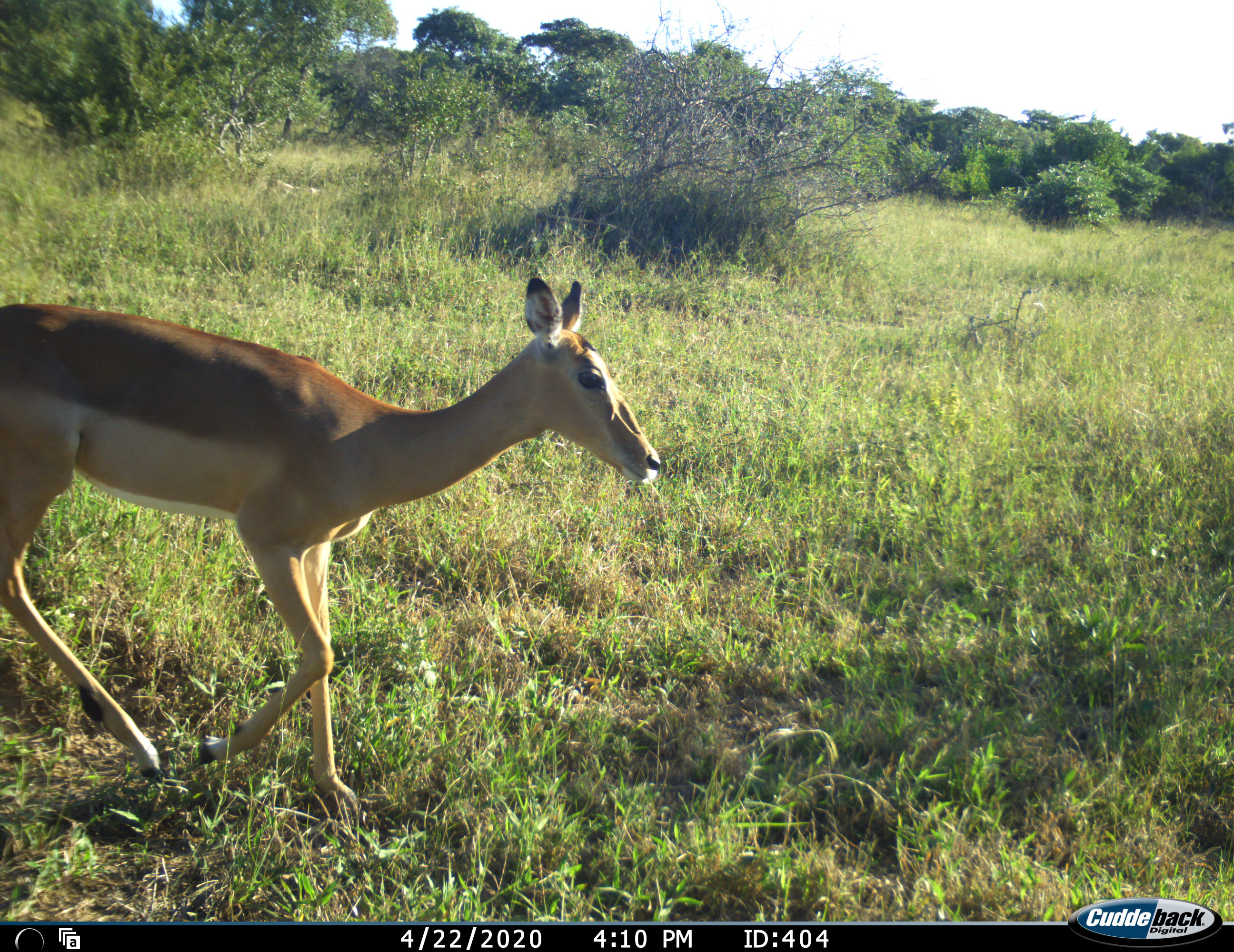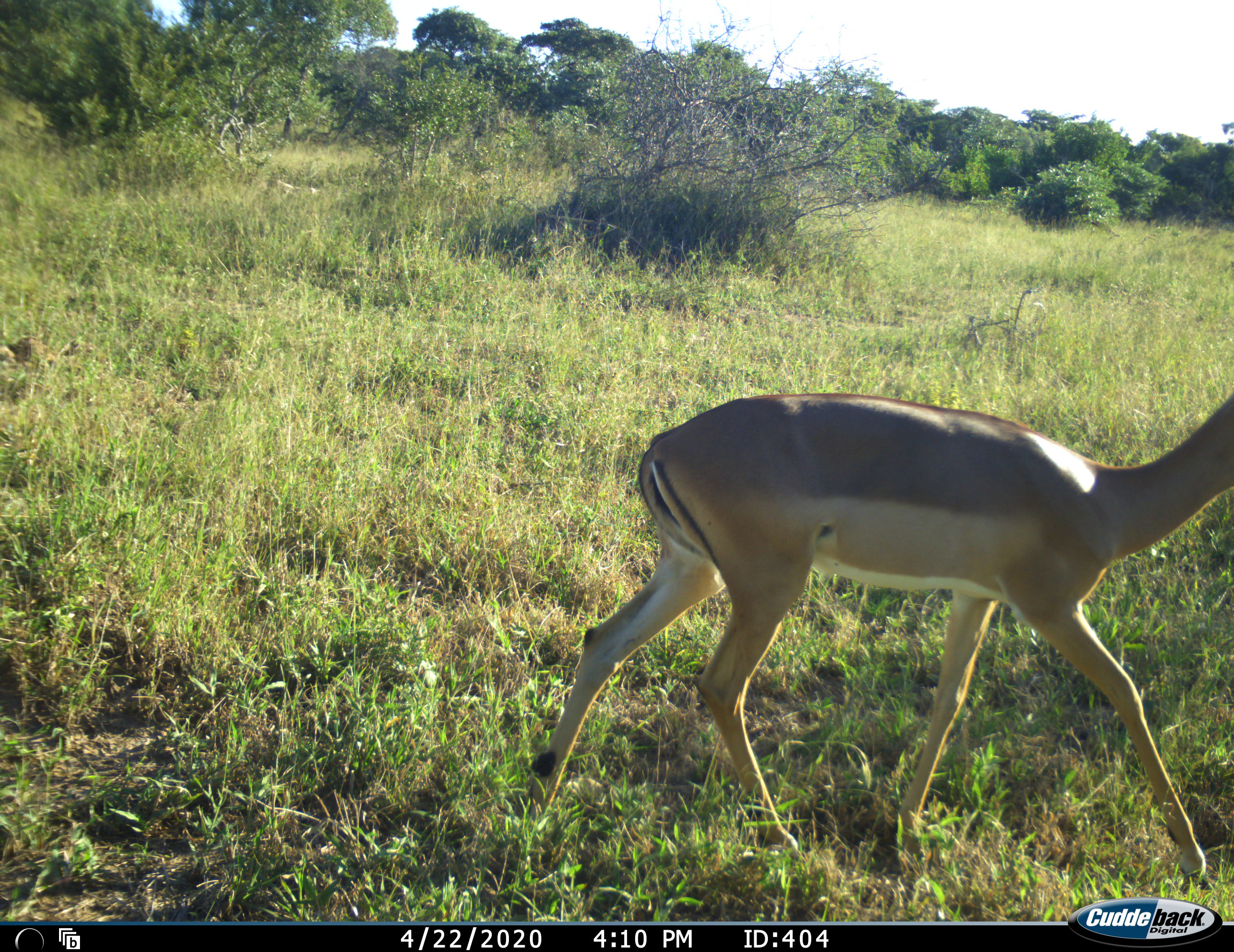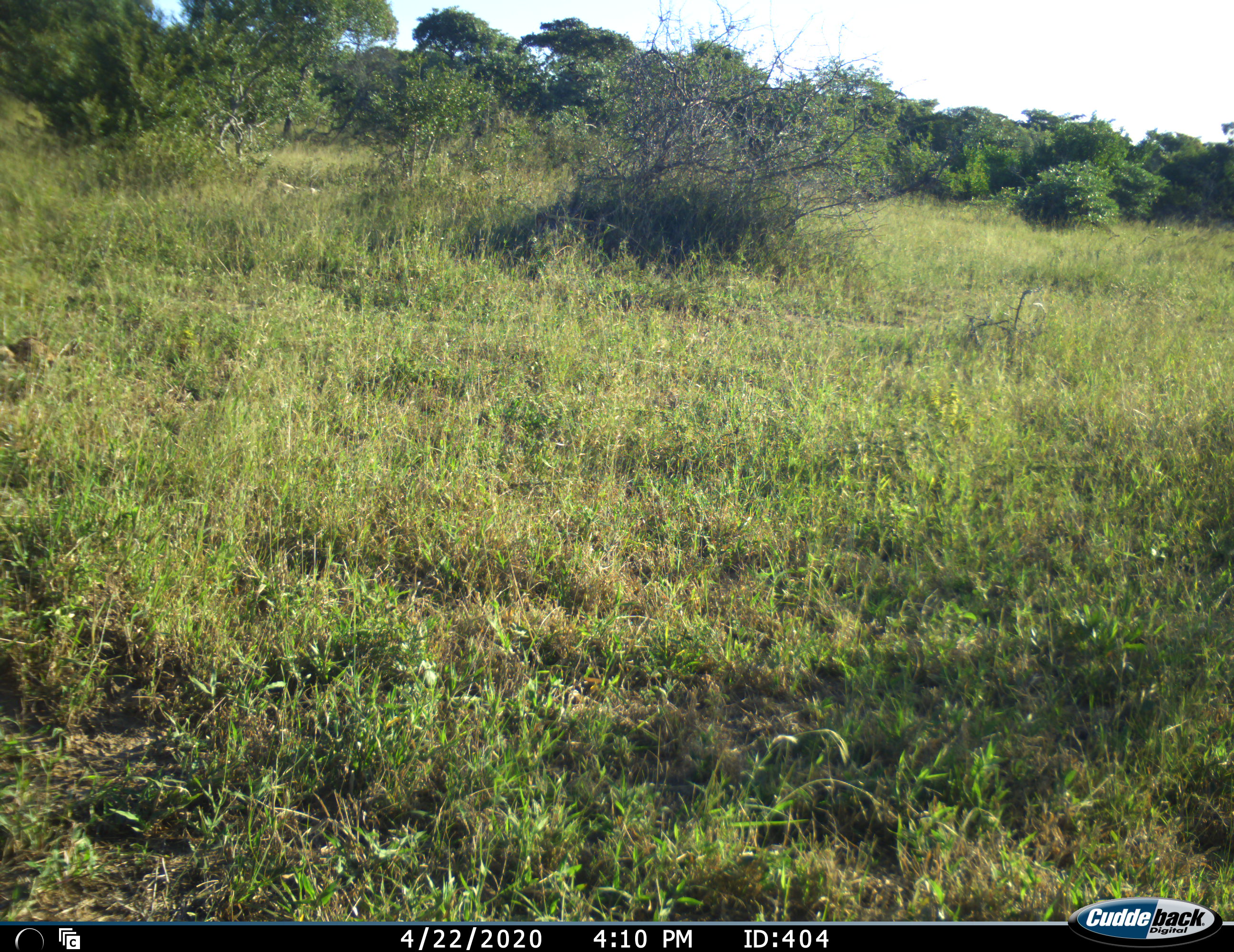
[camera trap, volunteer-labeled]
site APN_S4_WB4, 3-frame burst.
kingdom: Animalia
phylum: Chordata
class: Mammalia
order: Artiodactyla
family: Bovidae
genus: Aepyceros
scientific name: Aepyceros melampus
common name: impala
Impala (Aepyceros melampus), count 1. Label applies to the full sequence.